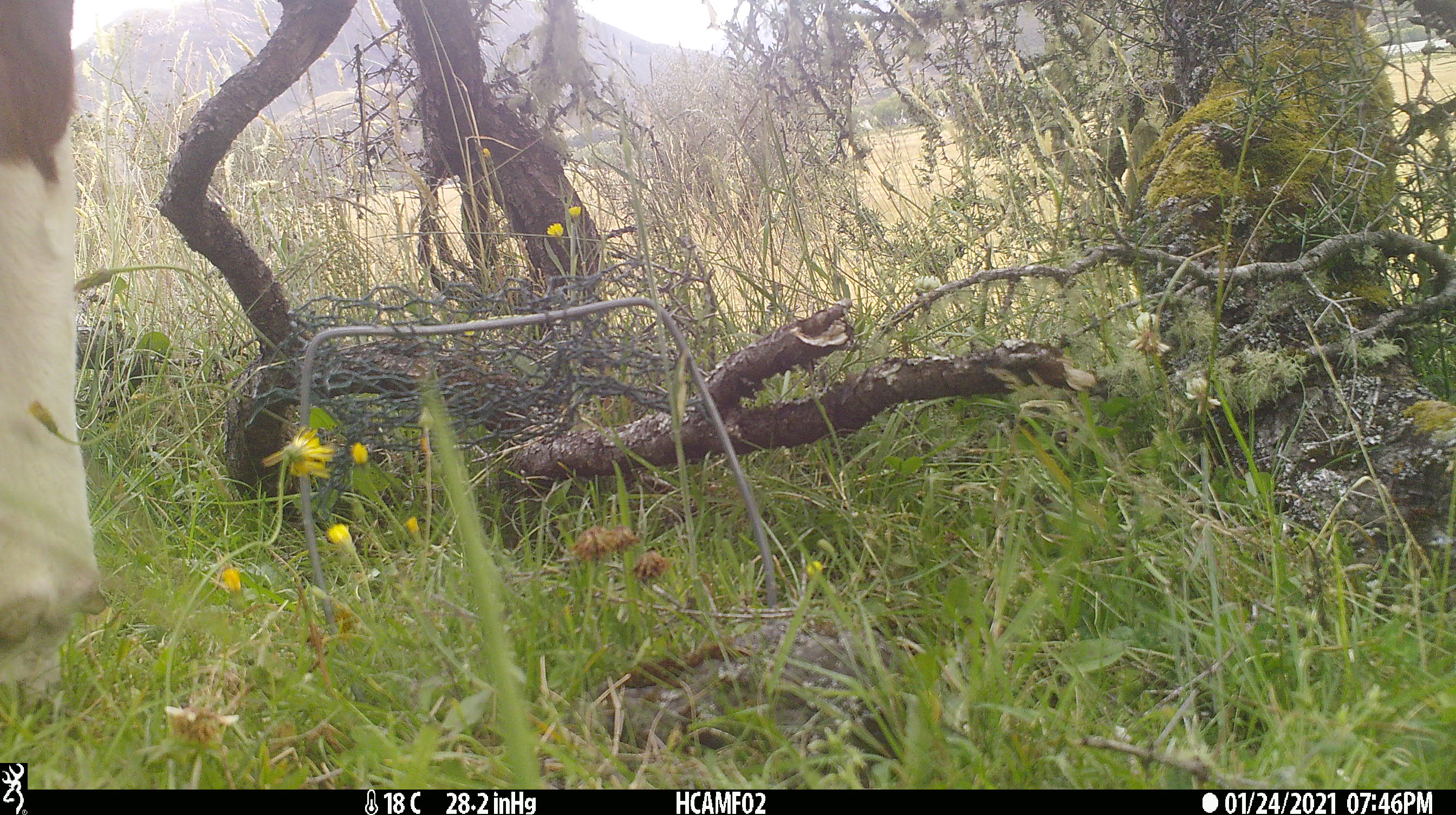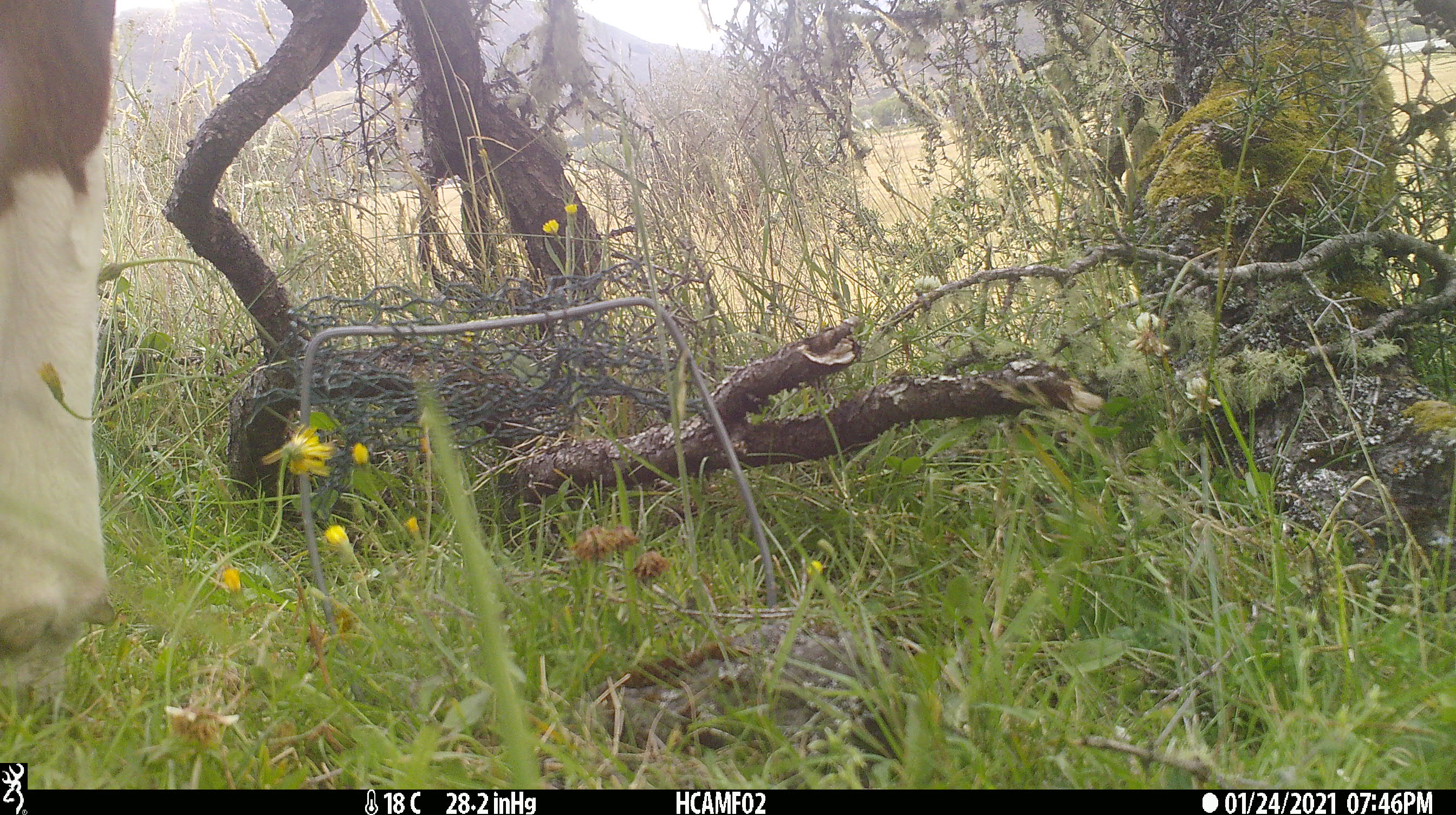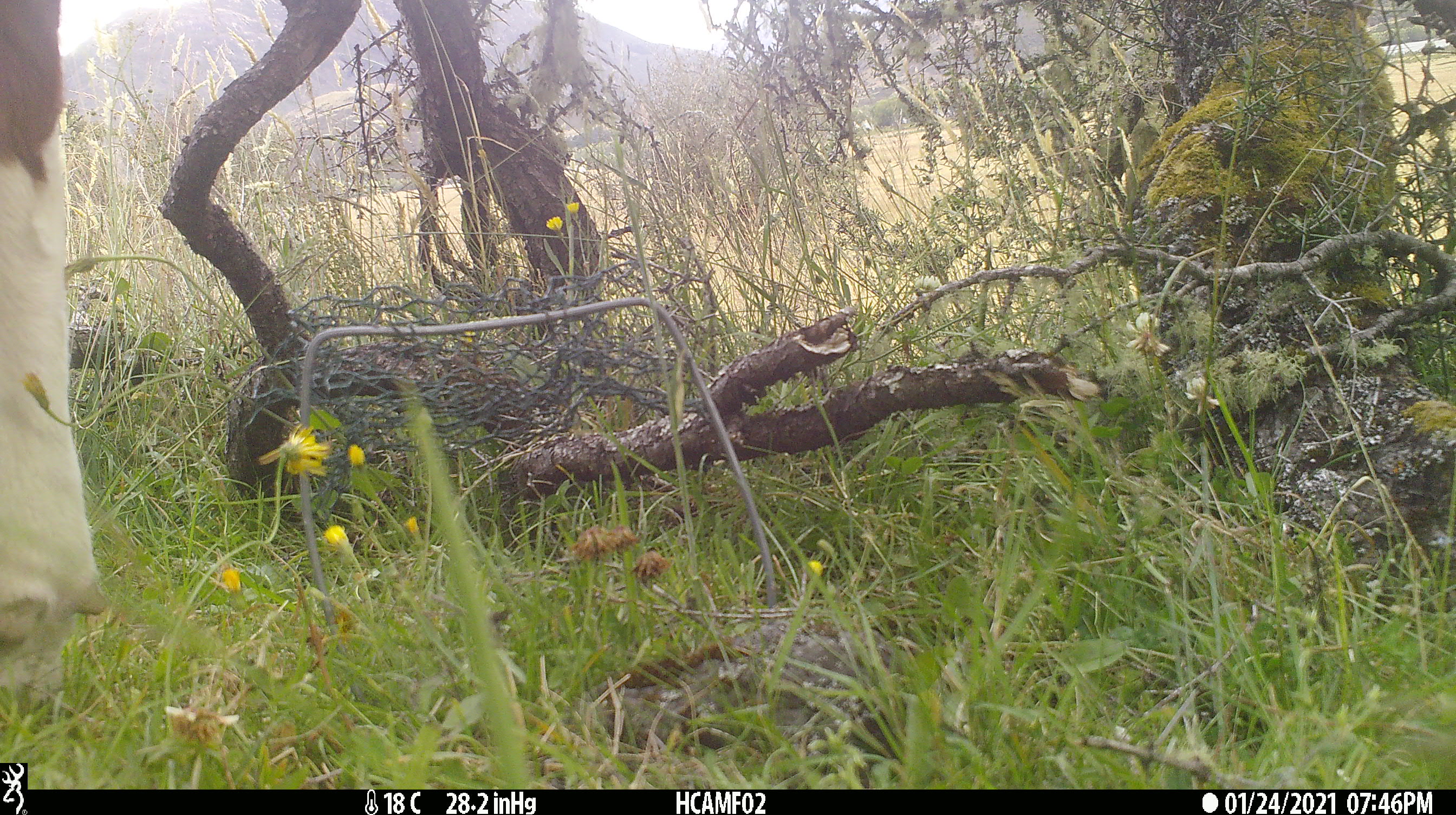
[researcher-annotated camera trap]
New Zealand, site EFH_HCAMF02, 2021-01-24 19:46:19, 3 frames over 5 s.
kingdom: Animalia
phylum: Chordata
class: Mammalia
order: Artiodactyla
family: Bovidae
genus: Bos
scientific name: Bos taurus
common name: domestic cow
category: cow